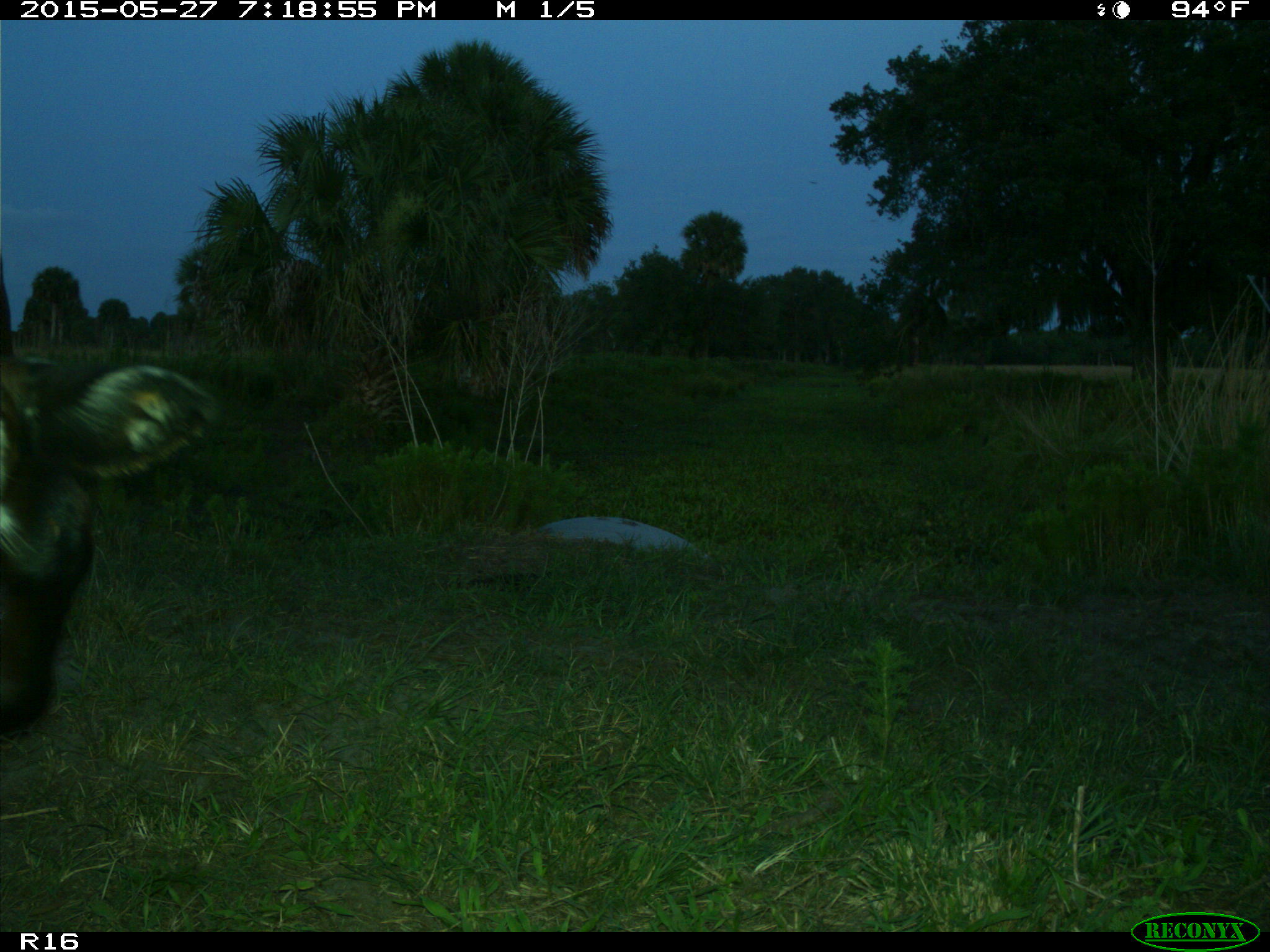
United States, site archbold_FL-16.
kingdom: Animalia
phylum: Chordata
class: Mammalia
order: Artiodactyla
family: Bovidae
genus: Bos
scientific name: Bos taurus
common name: domestic cow